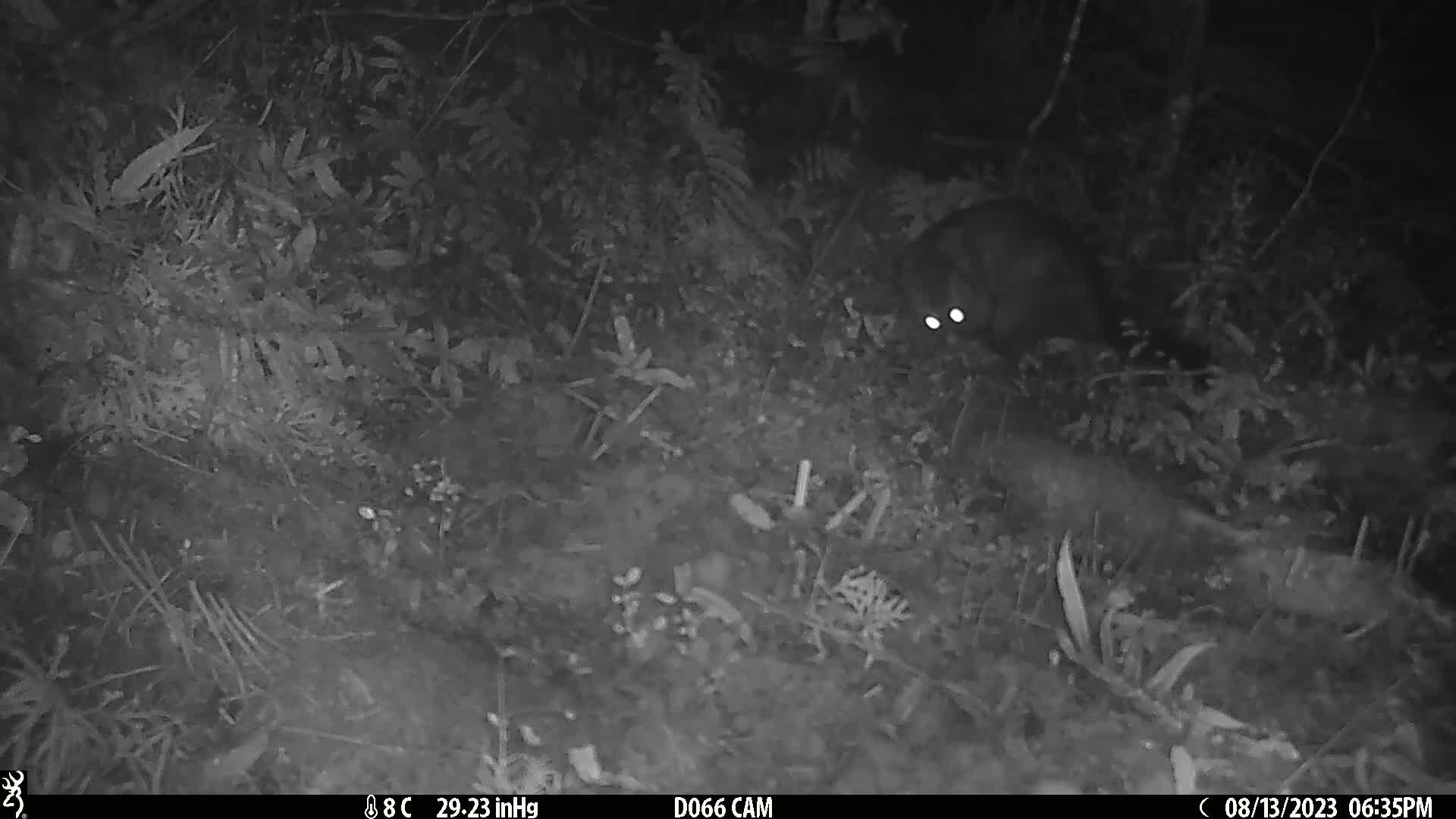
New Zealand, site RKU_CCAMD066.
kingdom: Animalia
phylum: Chordata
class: Mammalia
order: Diprotodontia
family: Phalangeridae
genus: Trichosurus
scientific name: Trichosurus vulpecula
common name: common brushtail possum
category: possum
Possum (common brushtail possum) (Trichosurus vulpecula).